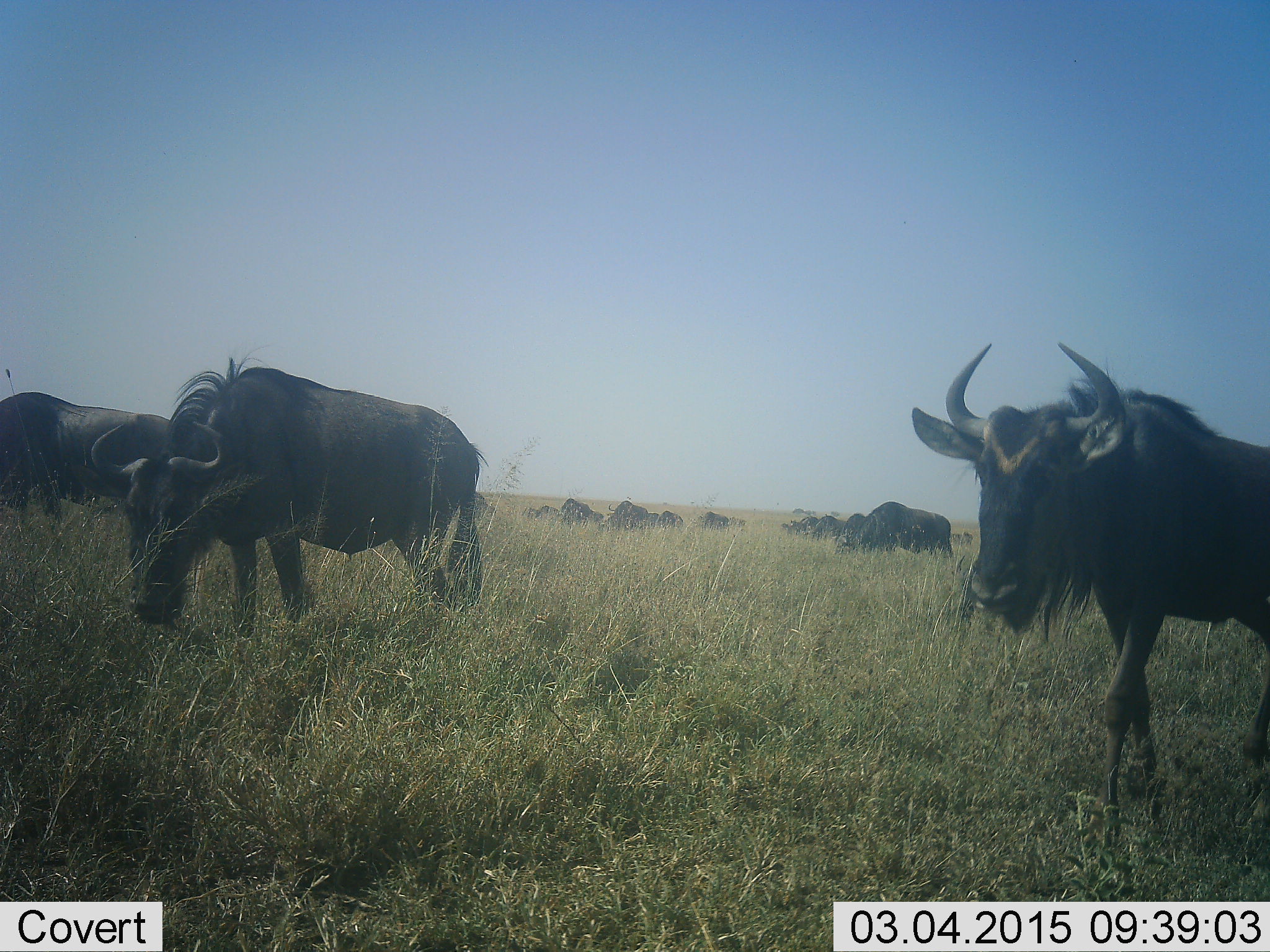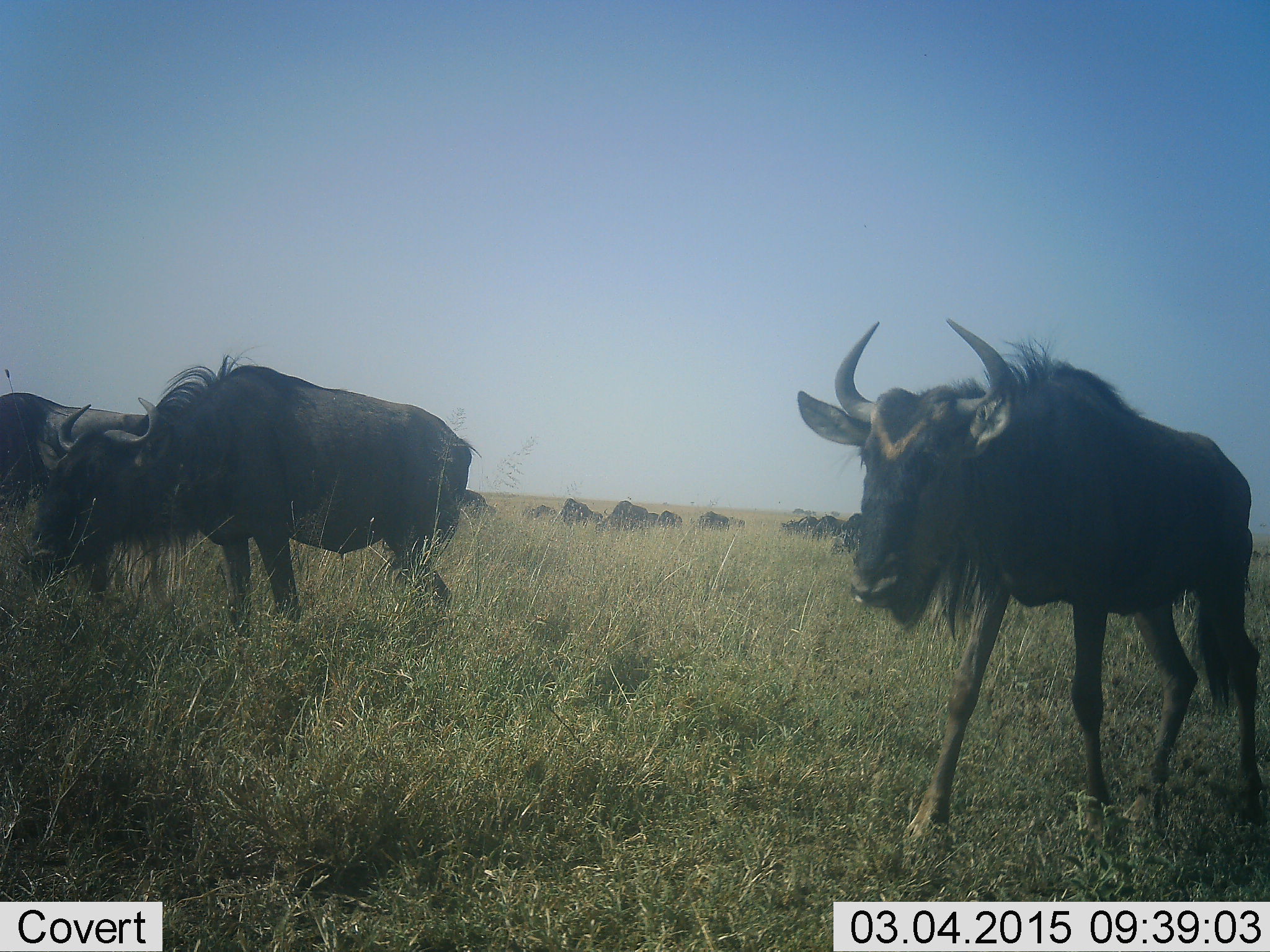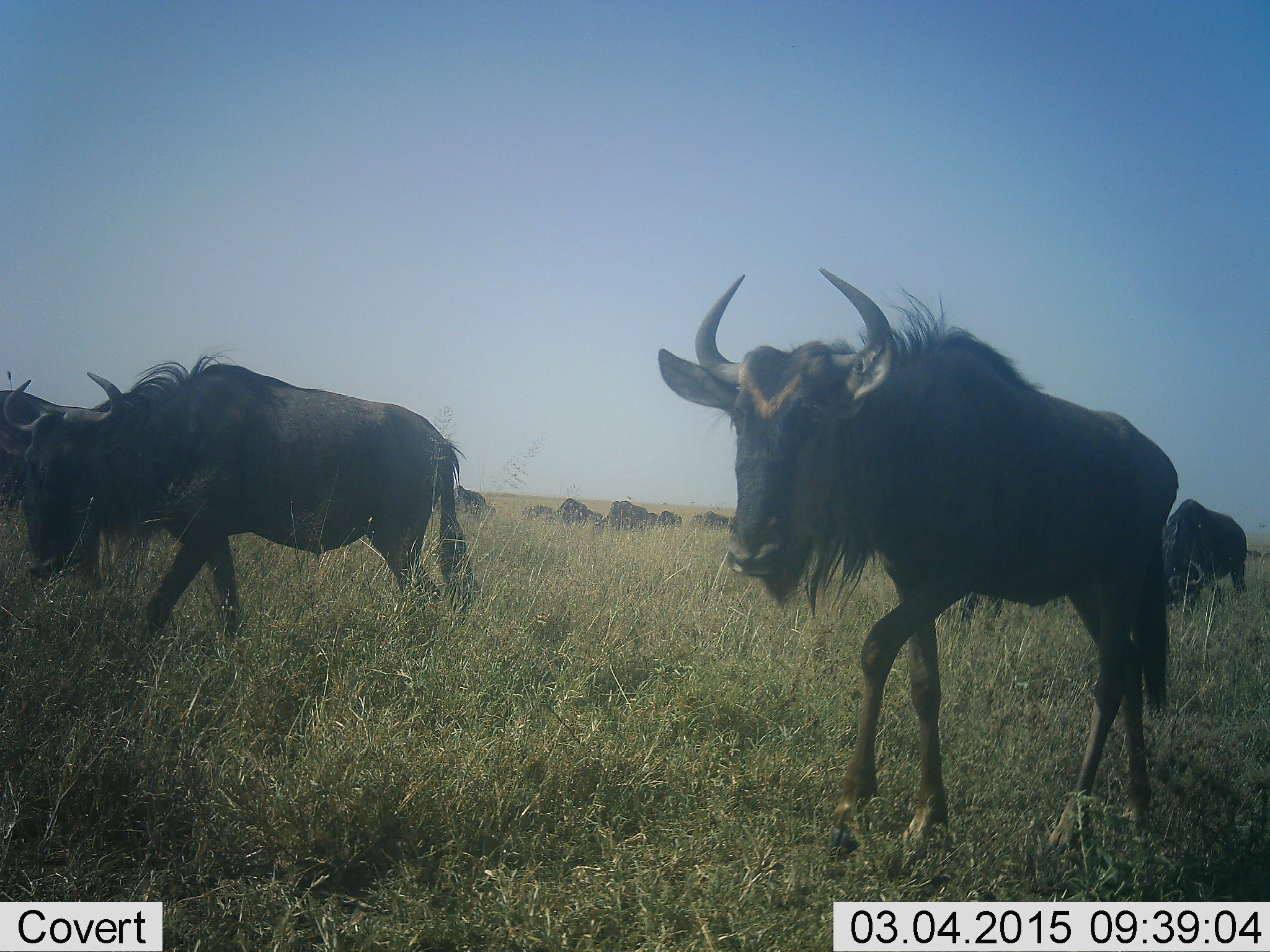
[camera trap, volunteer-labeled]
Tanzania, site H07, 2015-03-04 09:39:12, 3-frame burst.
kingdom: Animalia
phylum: Chordata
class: Mammalia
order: Artiodactyla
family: Bovidae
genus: Connochaetes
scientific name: Connochaetes taurinus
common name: blue wildebeest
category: wildebeest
Wildebeest (blue wildebeest) (Connochaetes taurinus), count 11-50. Behavior (volunteer vote fractions): standing 40%, resting 0%, moving 70%, interacting 0%. Young present (vote fraction): 0%. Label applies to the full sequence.